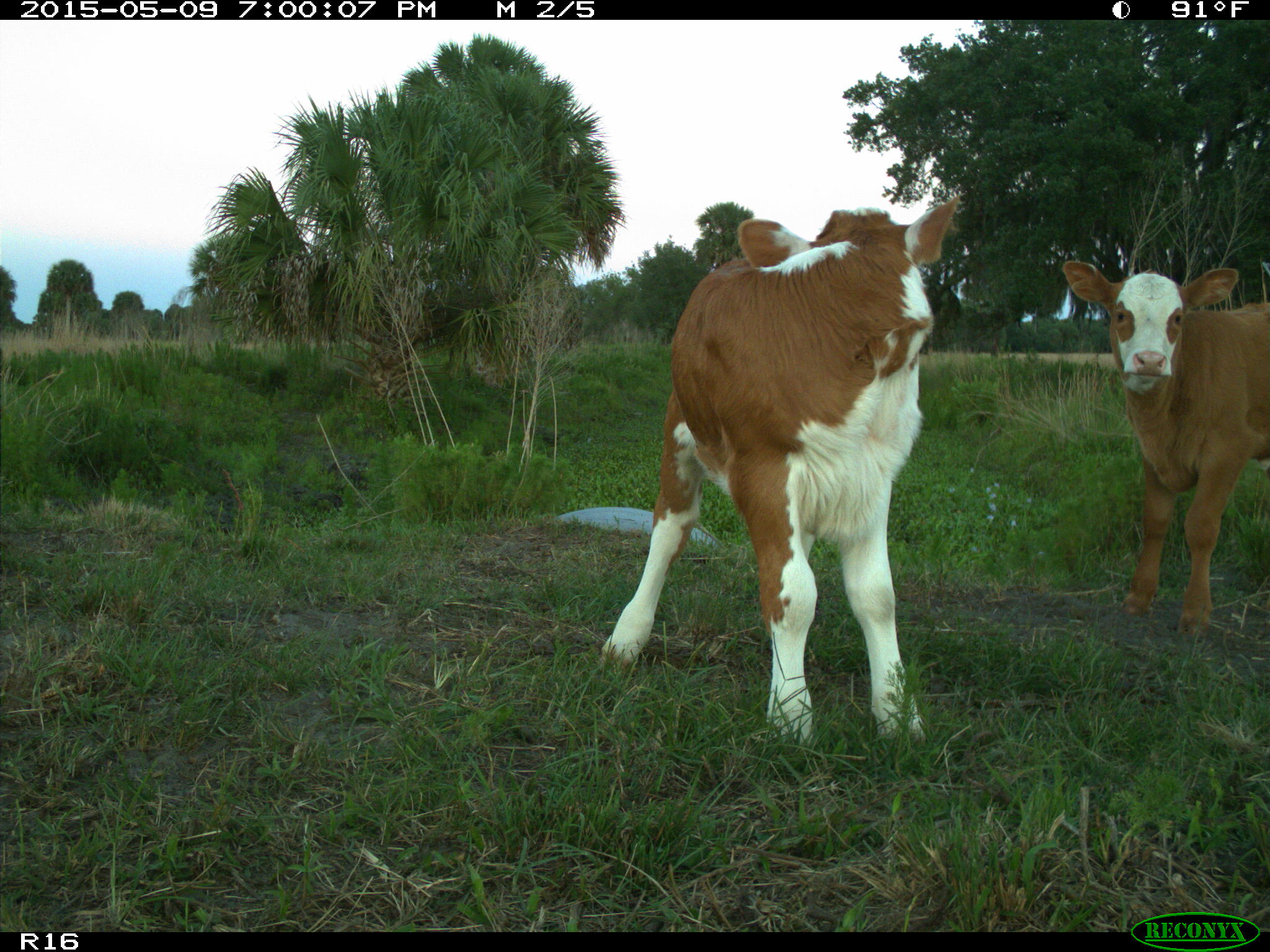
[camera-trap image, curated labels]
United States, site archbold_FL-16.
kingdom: Animalia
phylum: Chordata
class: Mammalia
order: Artiodactyla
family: Bovidae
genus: Bos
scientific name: Bos taurus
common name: domestic cow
Bos taurus (domestic cow).